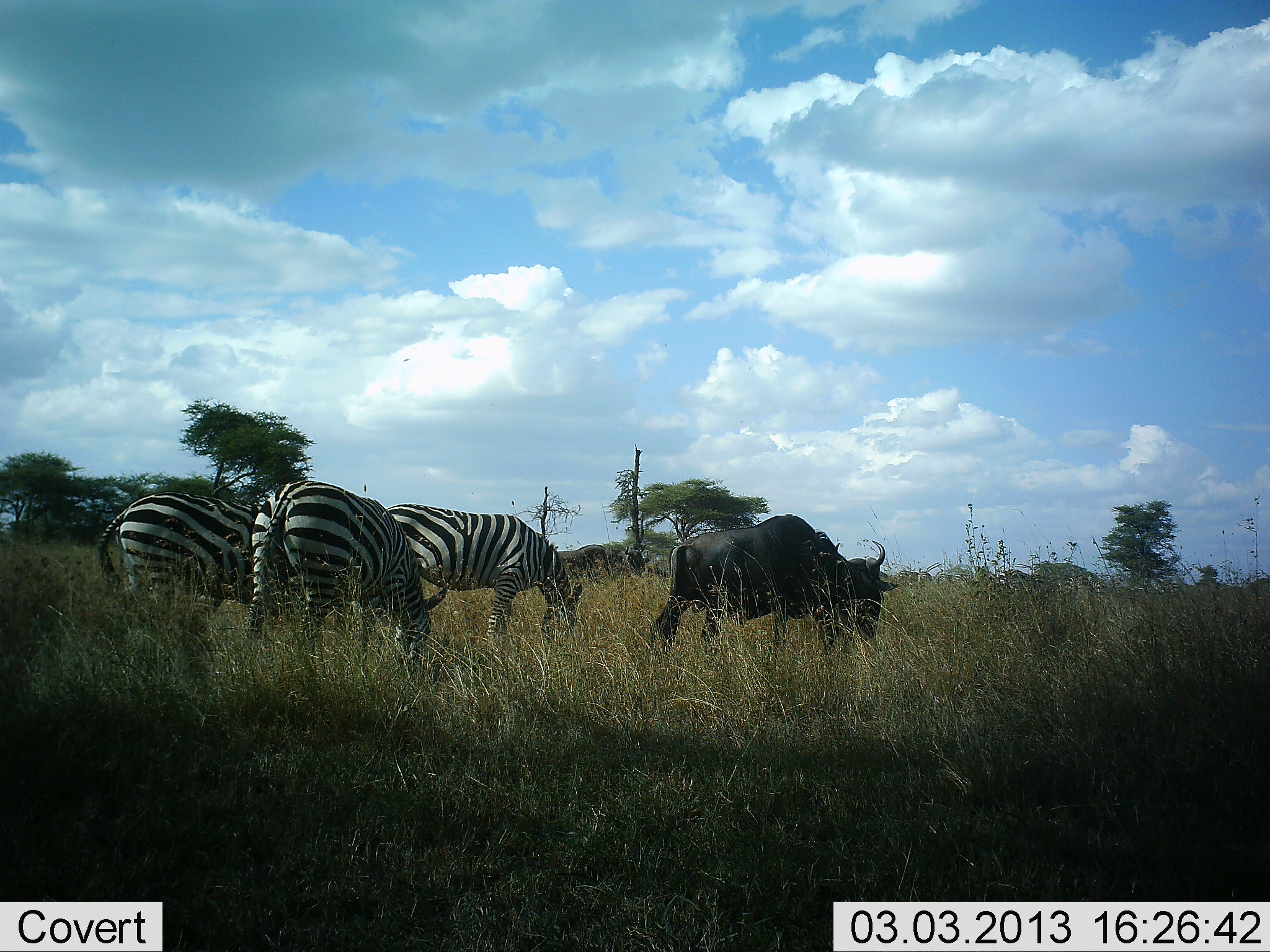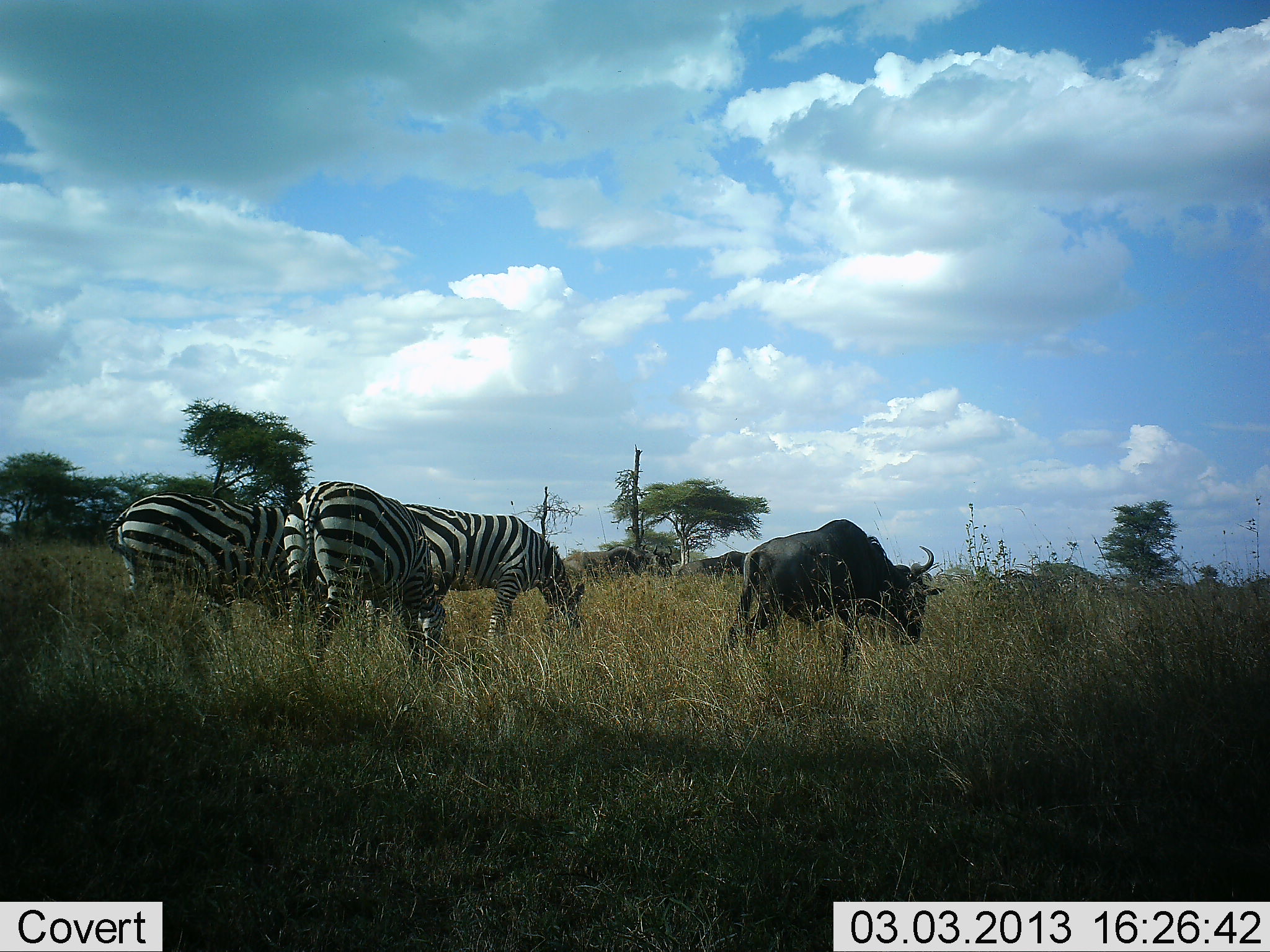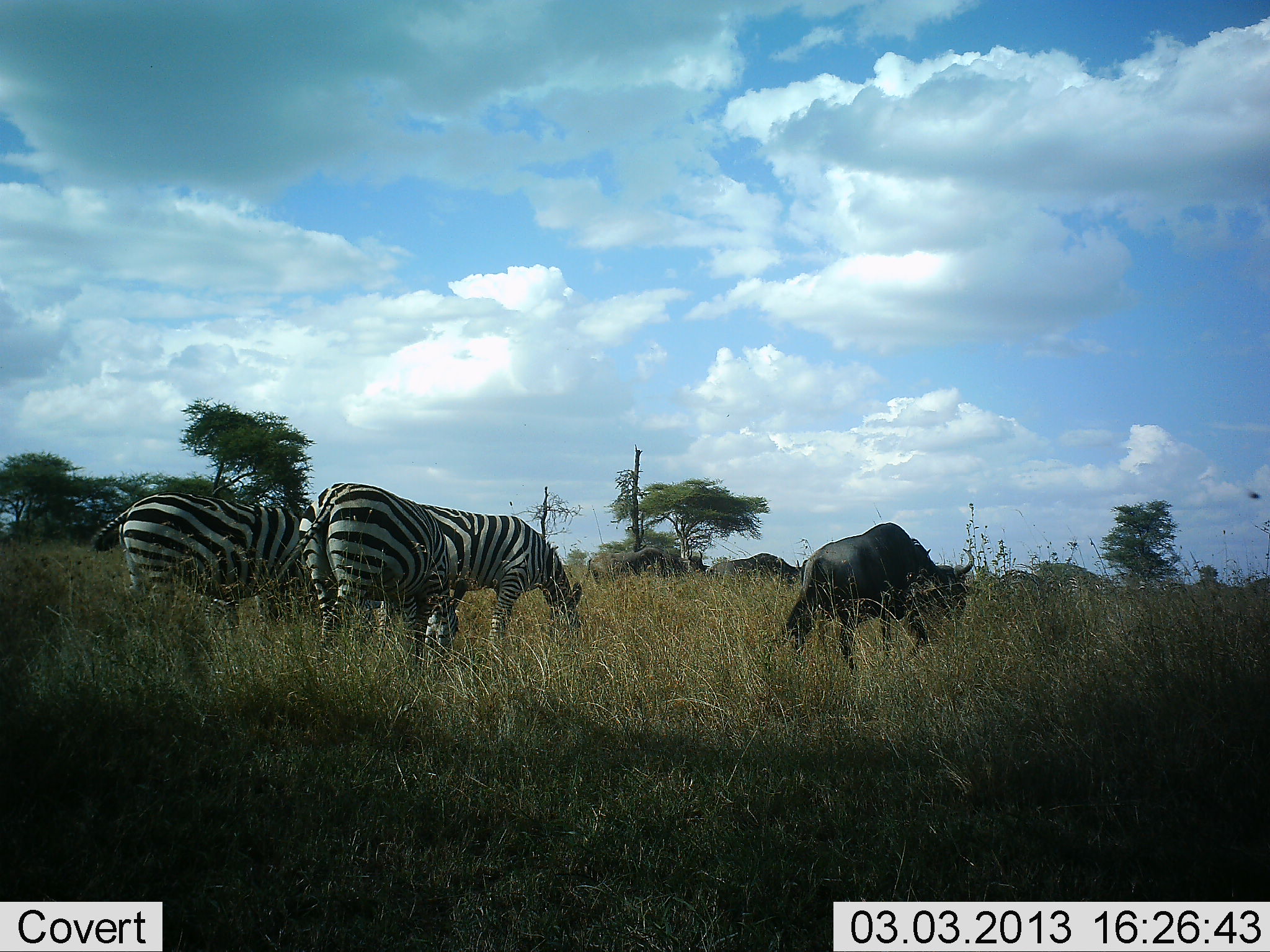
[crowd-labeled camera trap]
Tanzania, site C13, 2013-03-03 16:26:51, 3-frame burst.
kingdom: Animalia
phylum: Chordata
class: Mammalia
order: Artiodactyla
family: Bovidae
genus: Connochaetes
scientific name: Connochaetes taurinus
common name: blue wildebeest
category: wildebeest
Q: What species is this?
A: Wildebeest (blue wildebeest) (Connochaetes taurinus).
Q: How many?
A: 3.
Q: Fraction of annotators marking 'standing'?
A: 9%.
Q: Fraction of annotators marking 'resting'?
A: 0%.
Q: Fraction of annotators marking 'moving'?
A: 77%.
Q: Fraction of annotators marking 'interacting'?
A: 0%.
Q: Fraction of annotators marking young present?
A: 0%.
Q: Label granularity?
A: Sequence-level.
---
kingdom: Animalia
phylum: Chordata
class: Mammalia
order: Perissodactyla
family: Equidae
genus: Equus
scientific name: Equus quagga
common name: plains zebra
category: zebra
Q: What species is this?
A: Zebra (plains zebra) (Equus quagga).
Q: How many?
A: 3.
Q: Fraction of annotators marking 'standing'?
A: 21%.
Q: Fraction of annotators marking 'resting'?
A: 0%.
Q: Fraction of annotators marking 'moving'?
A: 26%.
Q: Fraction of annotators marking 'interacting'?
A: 0%.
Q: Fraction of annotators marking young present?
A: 3%.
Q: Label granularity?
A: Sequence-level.